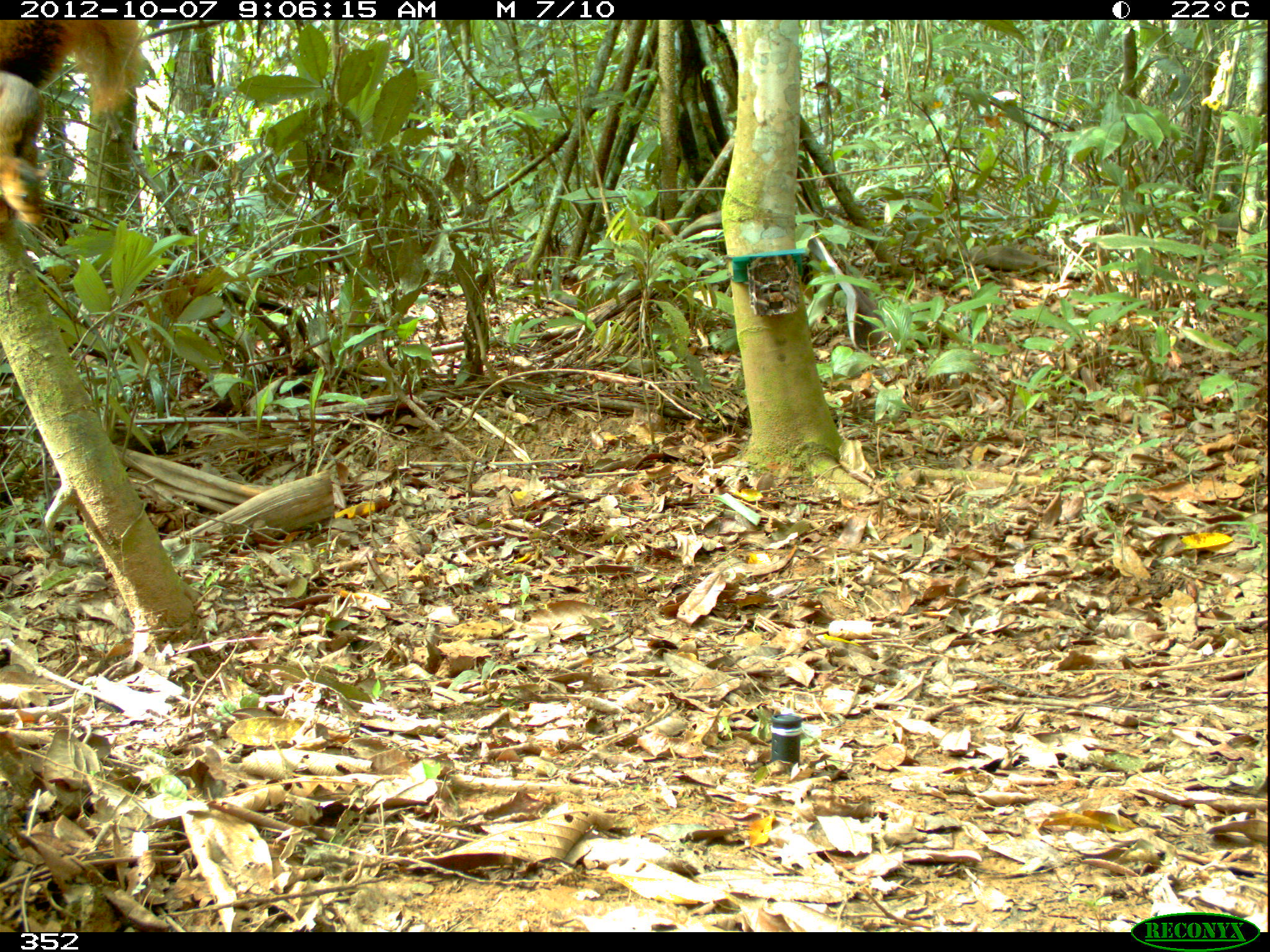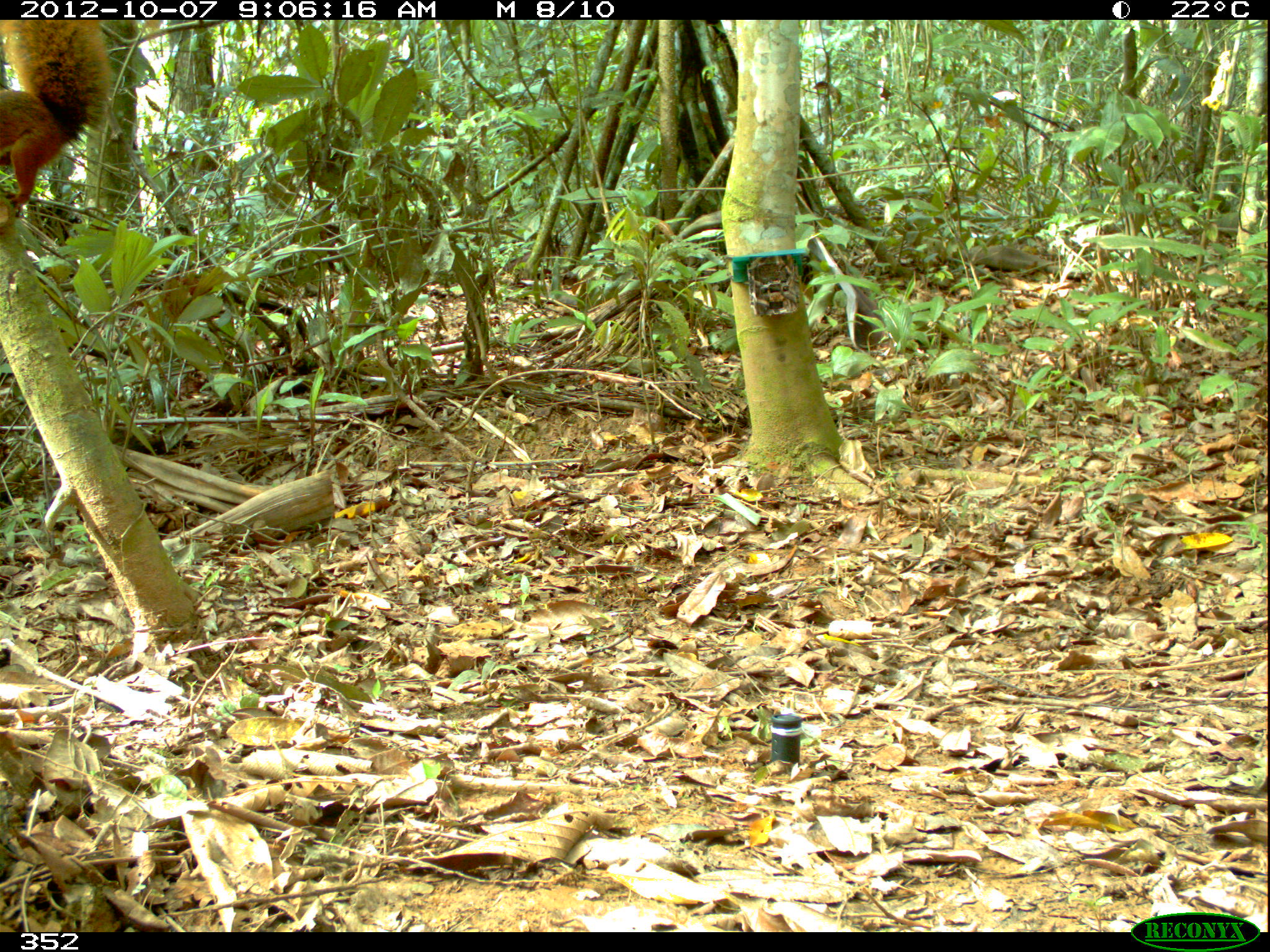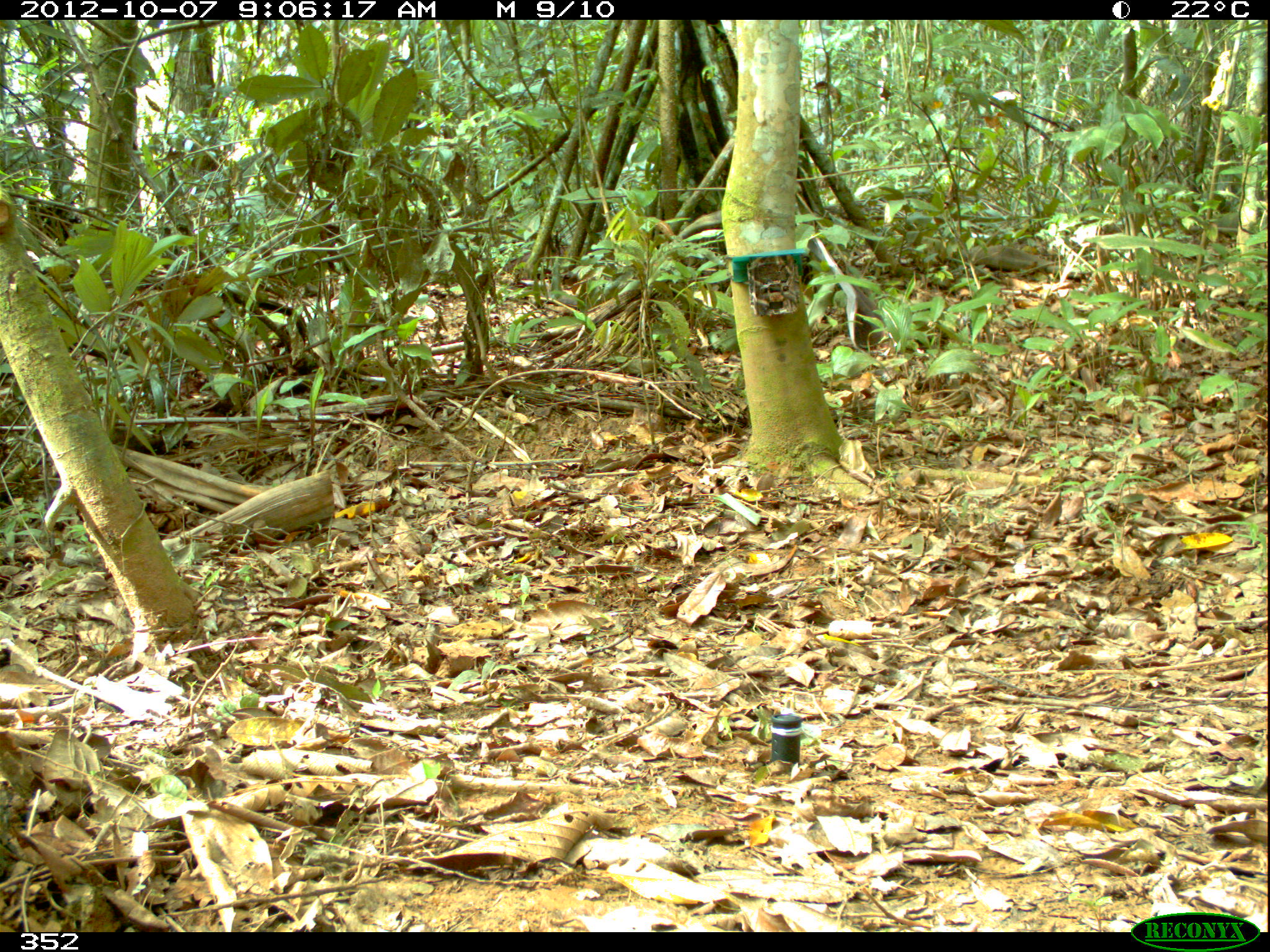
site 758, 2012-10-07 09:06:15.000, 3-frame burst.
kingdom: Animalia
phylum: Chordata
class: Mammalia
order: Rodentia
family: Sciuridae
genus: Sciurus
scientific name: Sciurus spadiceus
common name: southern amazon red squirrel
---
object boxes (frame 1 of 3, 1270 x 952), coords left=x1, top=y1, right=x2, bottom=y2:
sciurus spadiceus: left=0, top=20, right=151, bottom=243